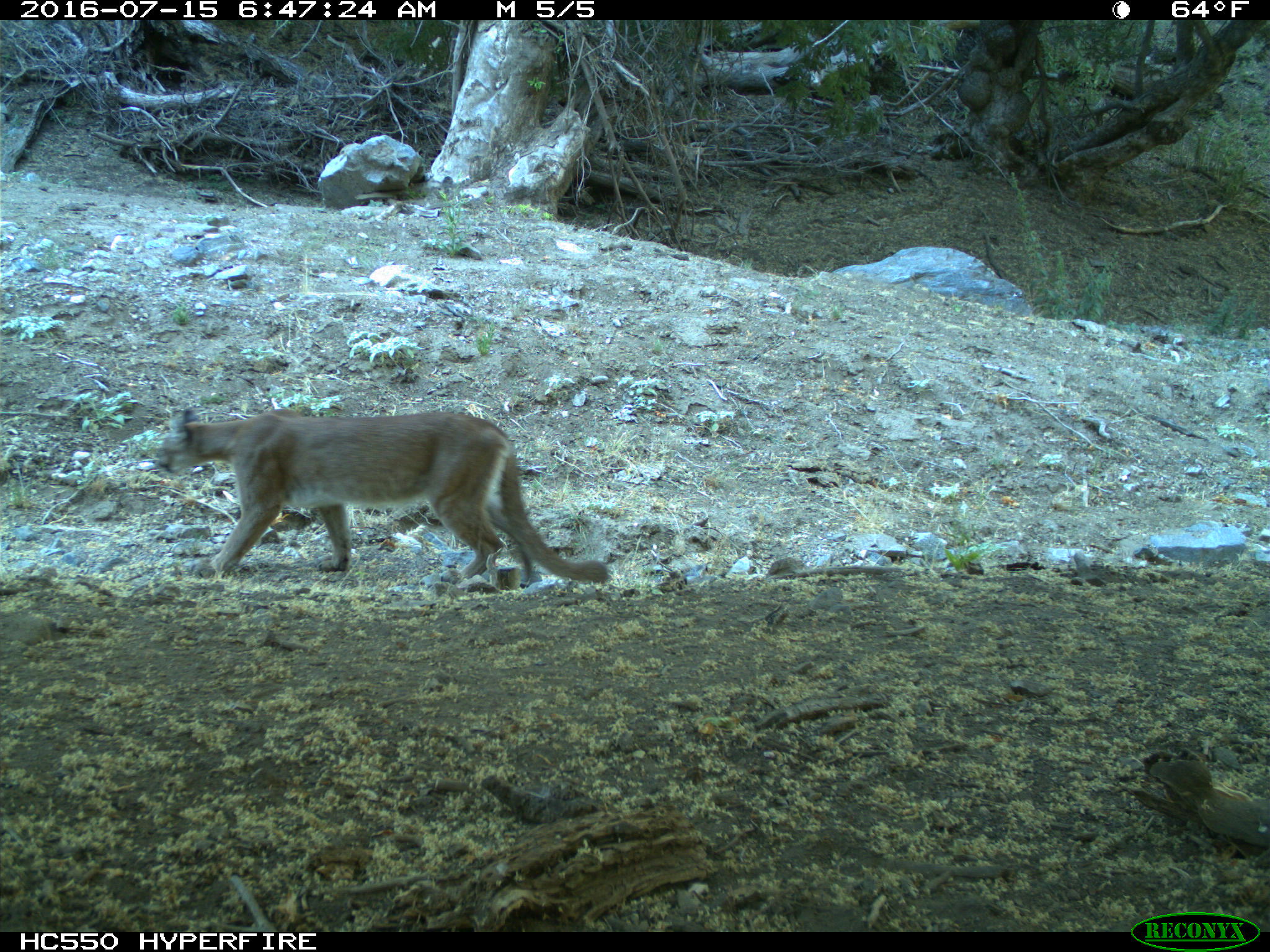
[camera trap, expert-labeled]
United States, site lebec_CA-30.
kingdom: Animalia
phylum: Chordata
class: Mammalia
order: Carnivora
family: Felidae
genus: Puma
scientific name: Puma concolor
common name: mountain lion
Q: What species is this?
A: Puma concolor (mountain lion).